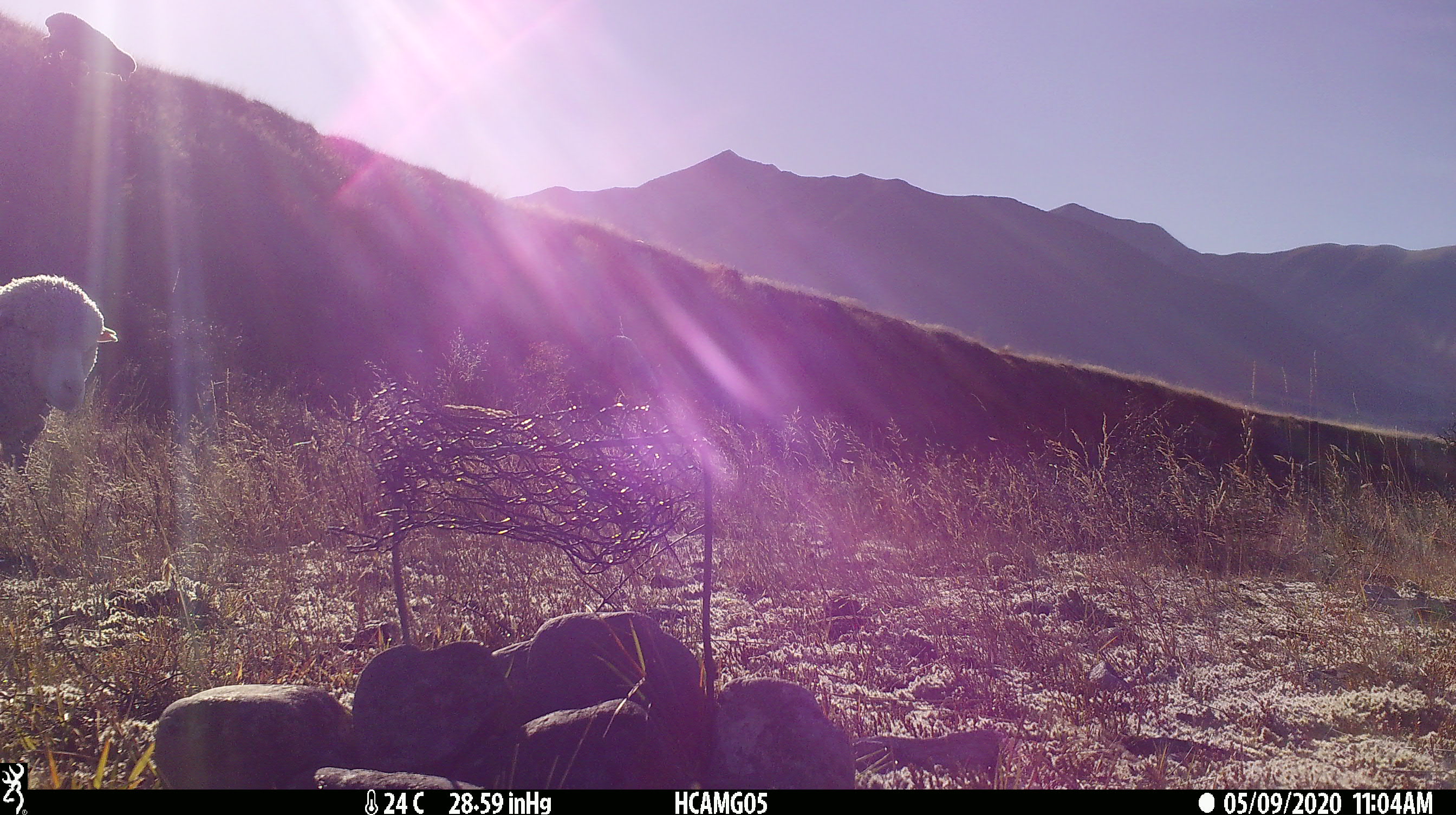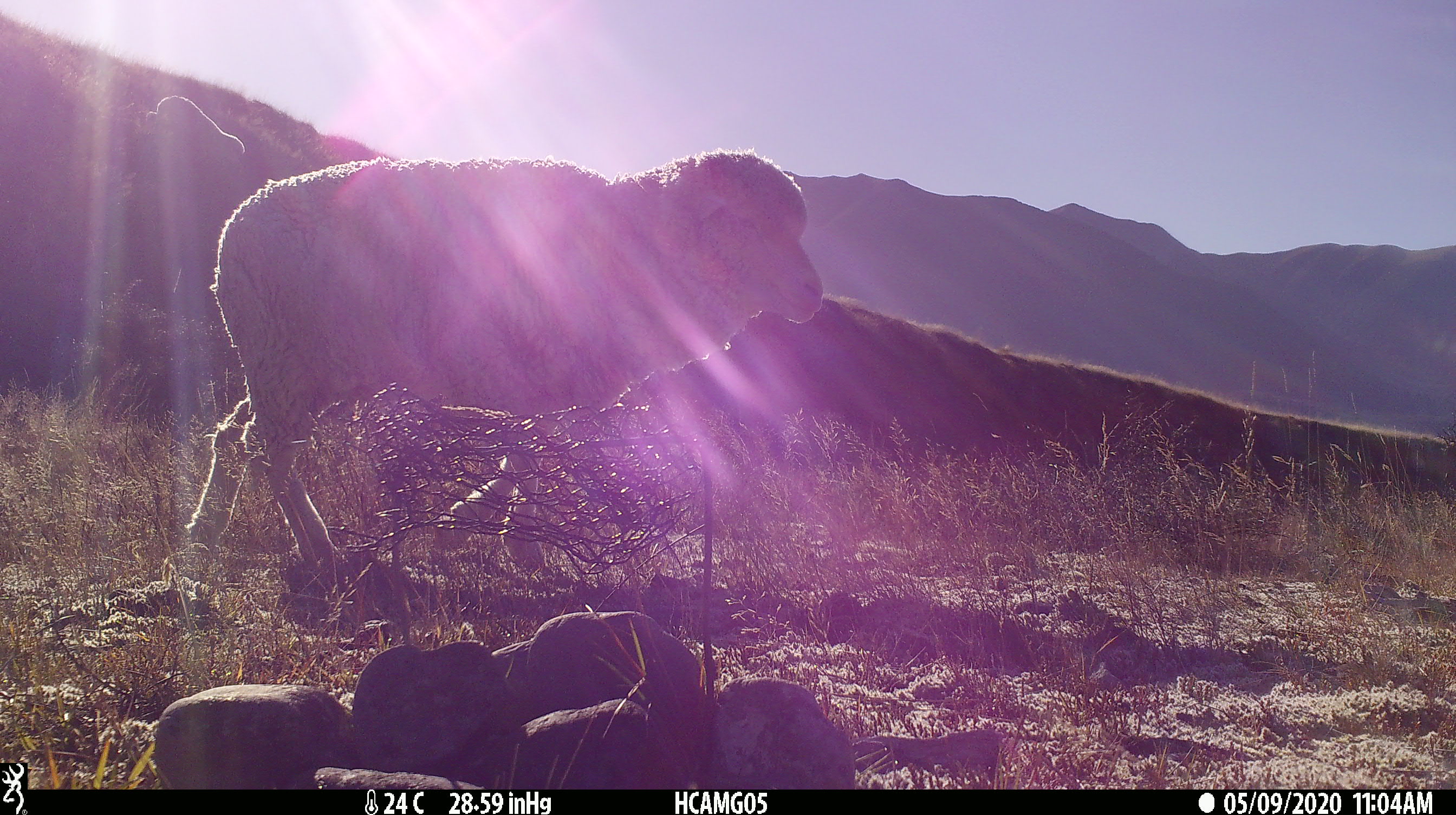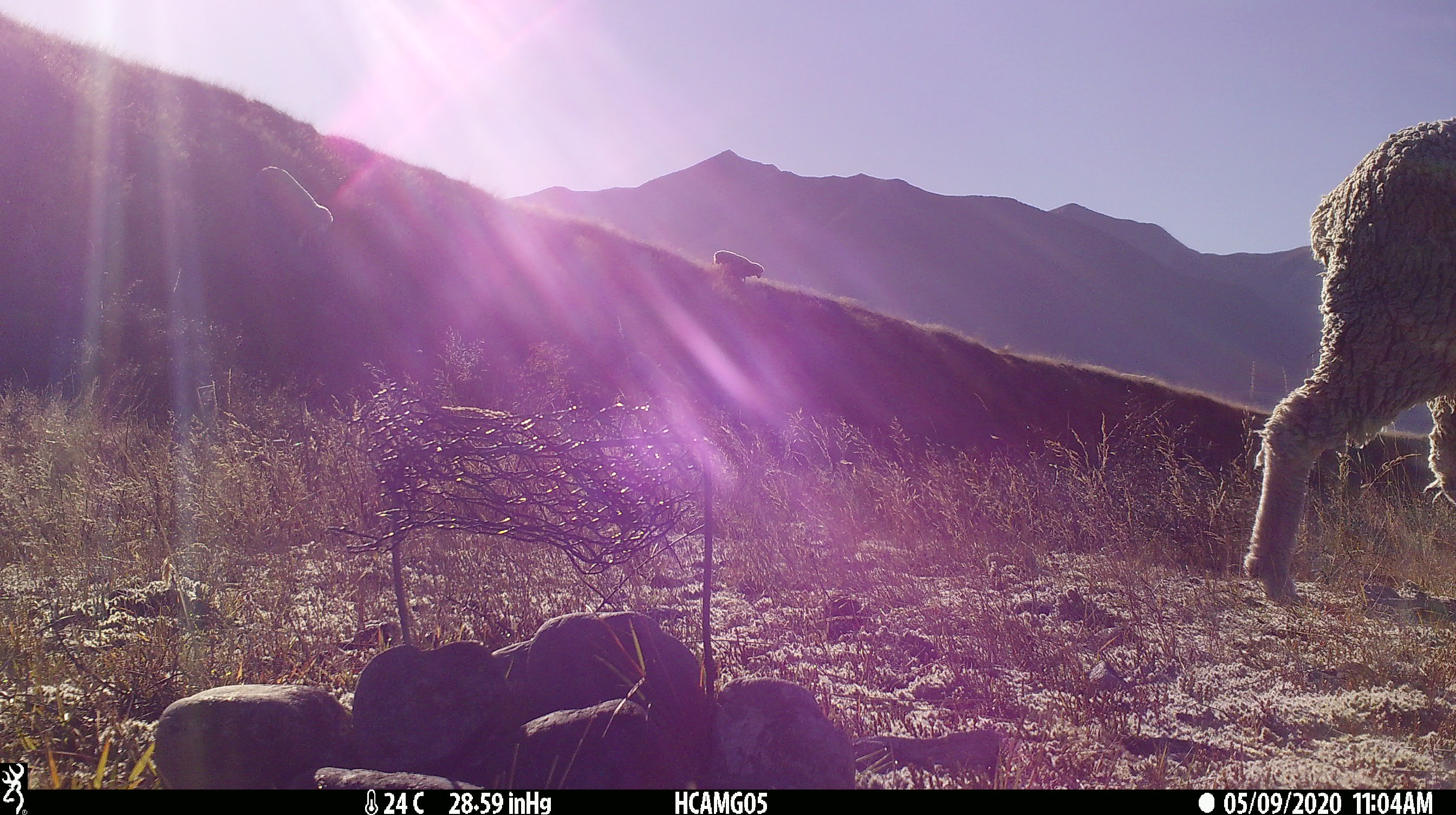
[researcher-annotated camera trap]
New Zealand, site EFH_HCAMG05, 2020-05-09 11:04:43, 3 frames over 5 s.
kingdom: Animalia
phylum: Chordata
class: Mammalia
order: Artiodactyla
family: Bovidae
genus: Ovis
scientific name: Ovis aries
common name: domestic sheep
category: sheep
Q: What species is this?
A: Sheep (domestic sheep) (Ovis aries).